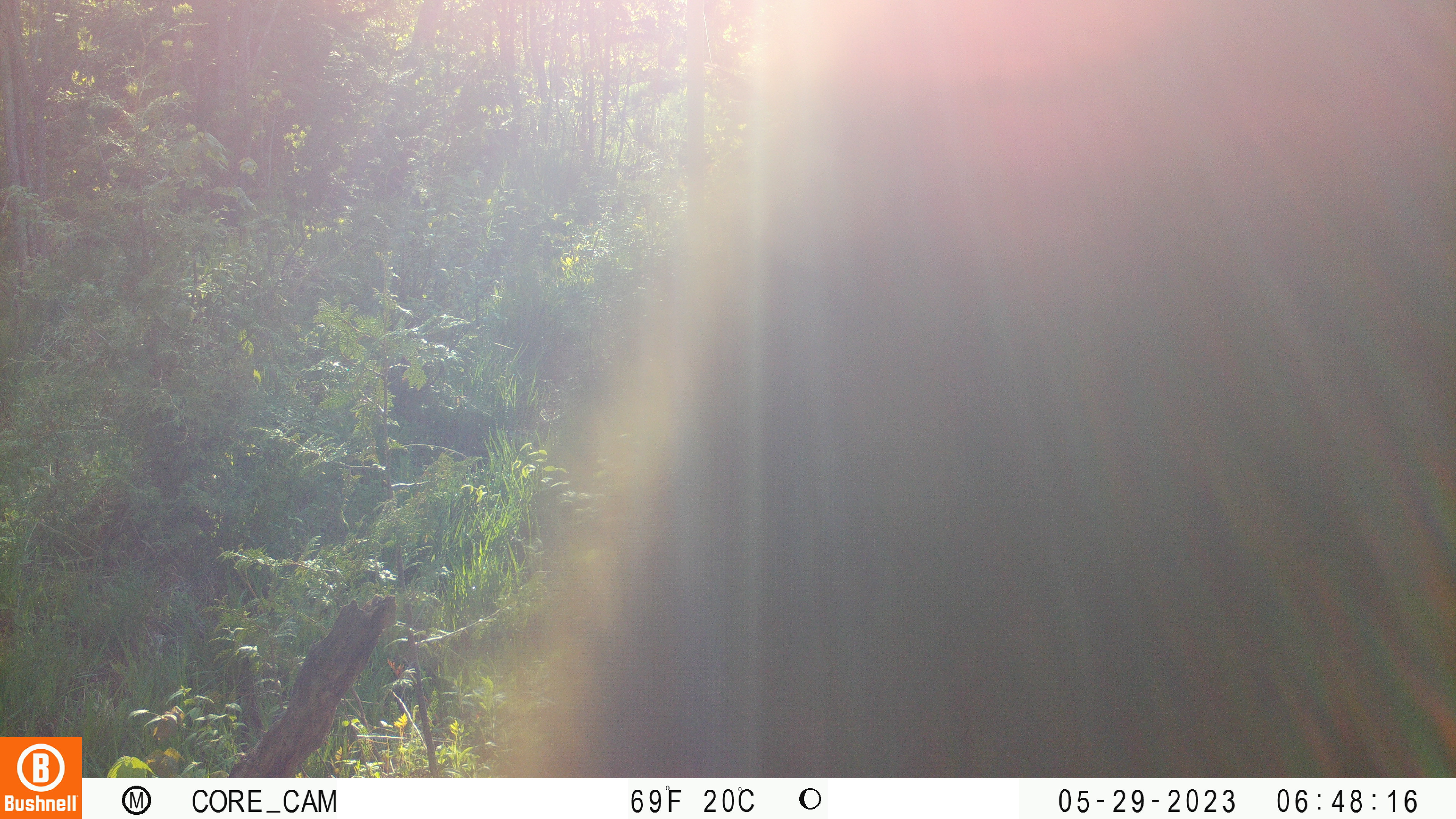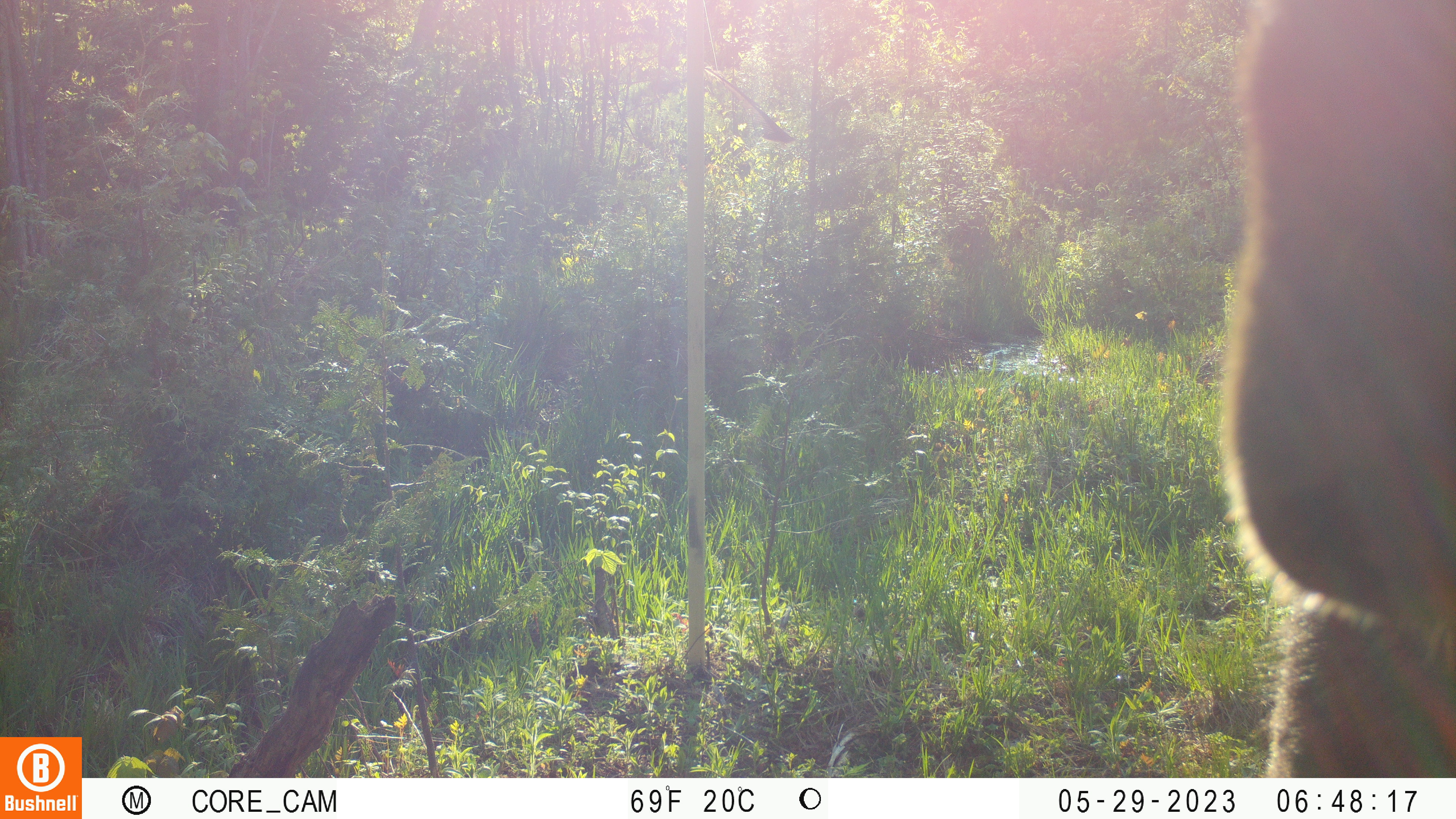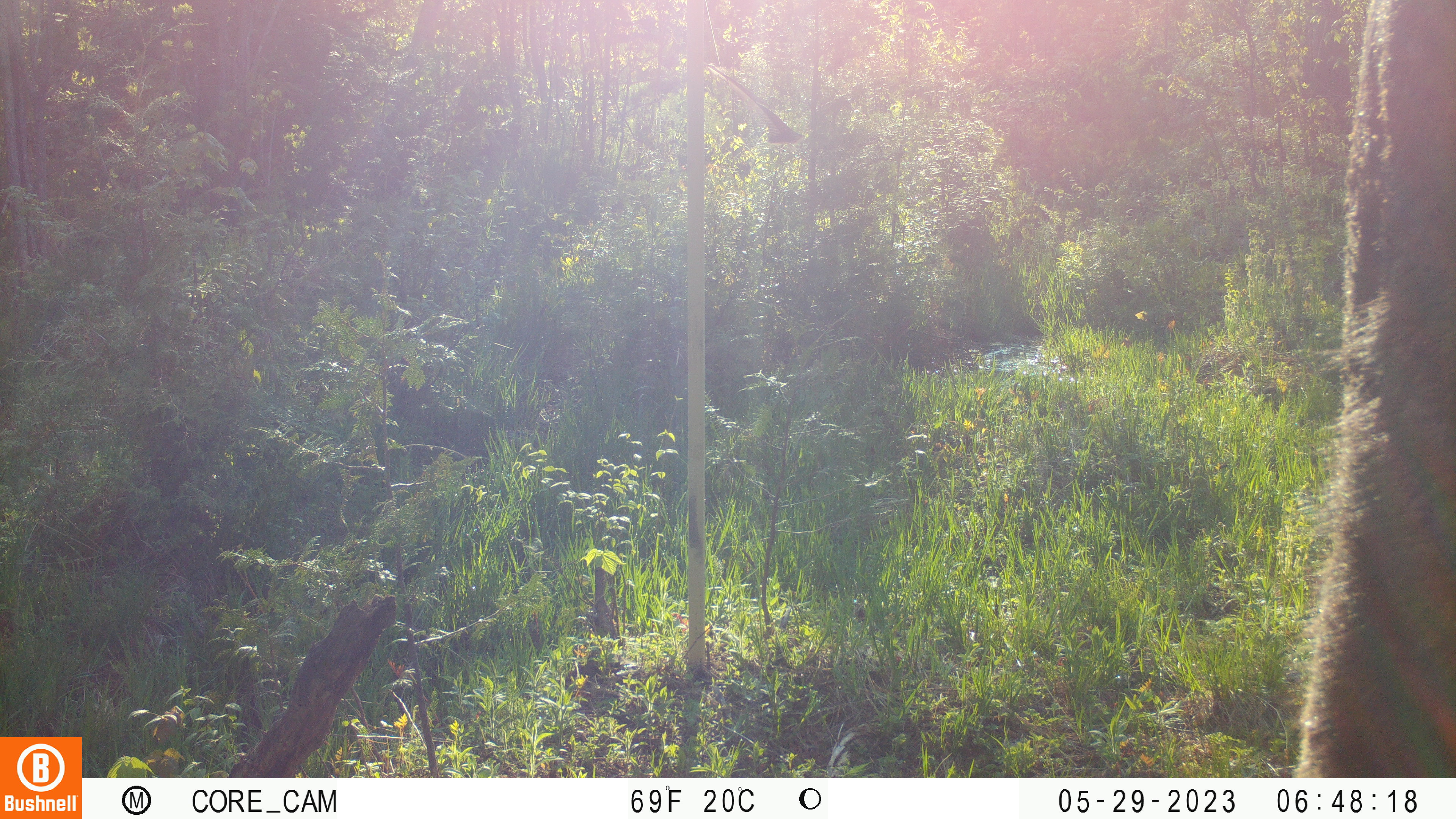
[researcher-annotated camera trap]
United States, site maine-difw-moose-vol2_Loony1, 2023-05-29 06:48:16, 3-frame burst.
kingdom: Animalia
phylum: Chordata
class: Mammalia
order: Artiodactyla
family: Cervidae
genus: Alces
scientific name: Alces alces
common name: moose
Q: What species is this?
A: Moose (Alces alces).